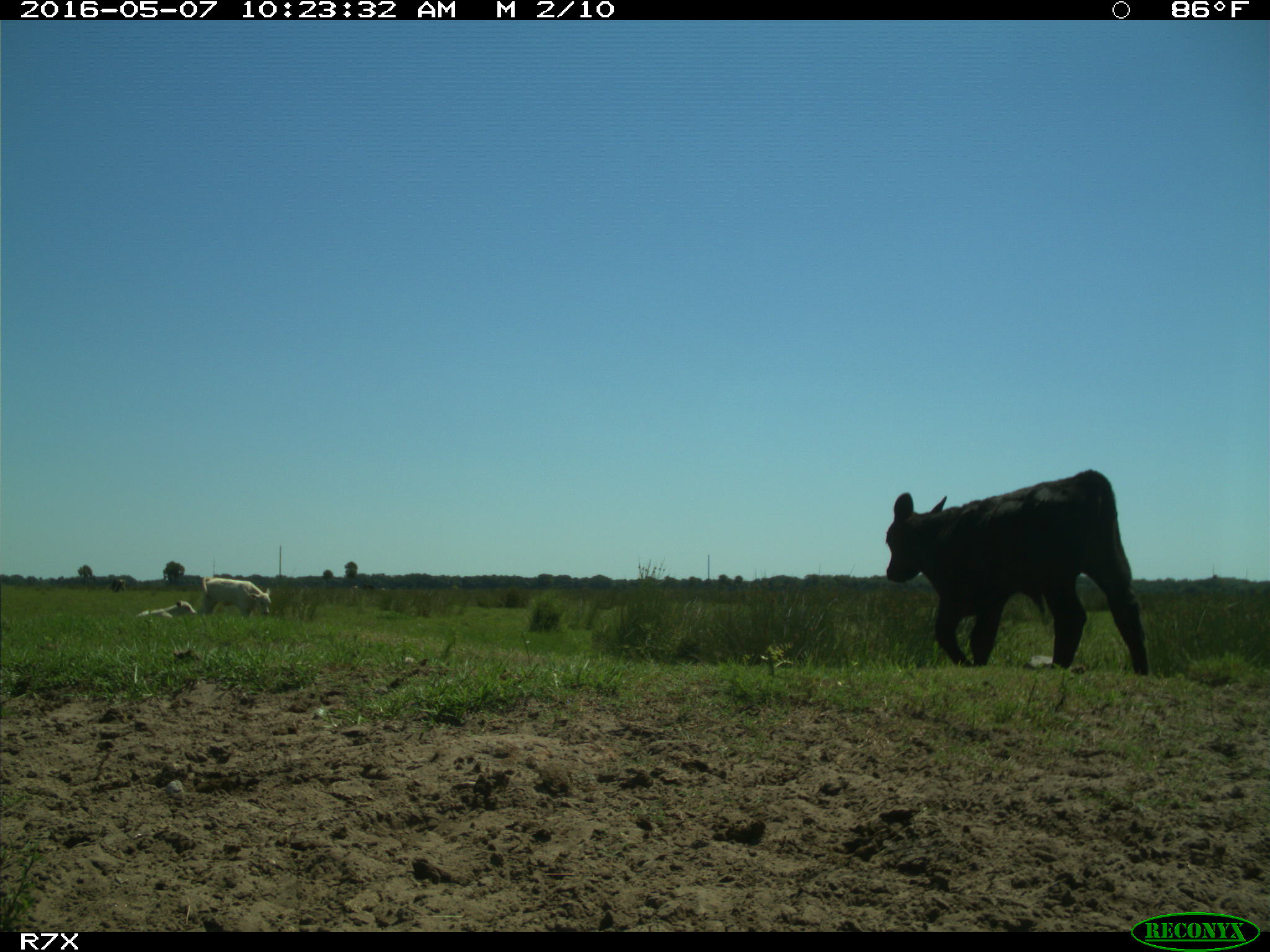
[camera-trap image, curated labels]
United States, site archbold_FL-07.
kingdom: Animalia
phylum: Chordata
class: Mammalia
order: Artiodactyla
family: Bovidae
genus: Bos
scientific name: Bos taurus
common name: domestic cow